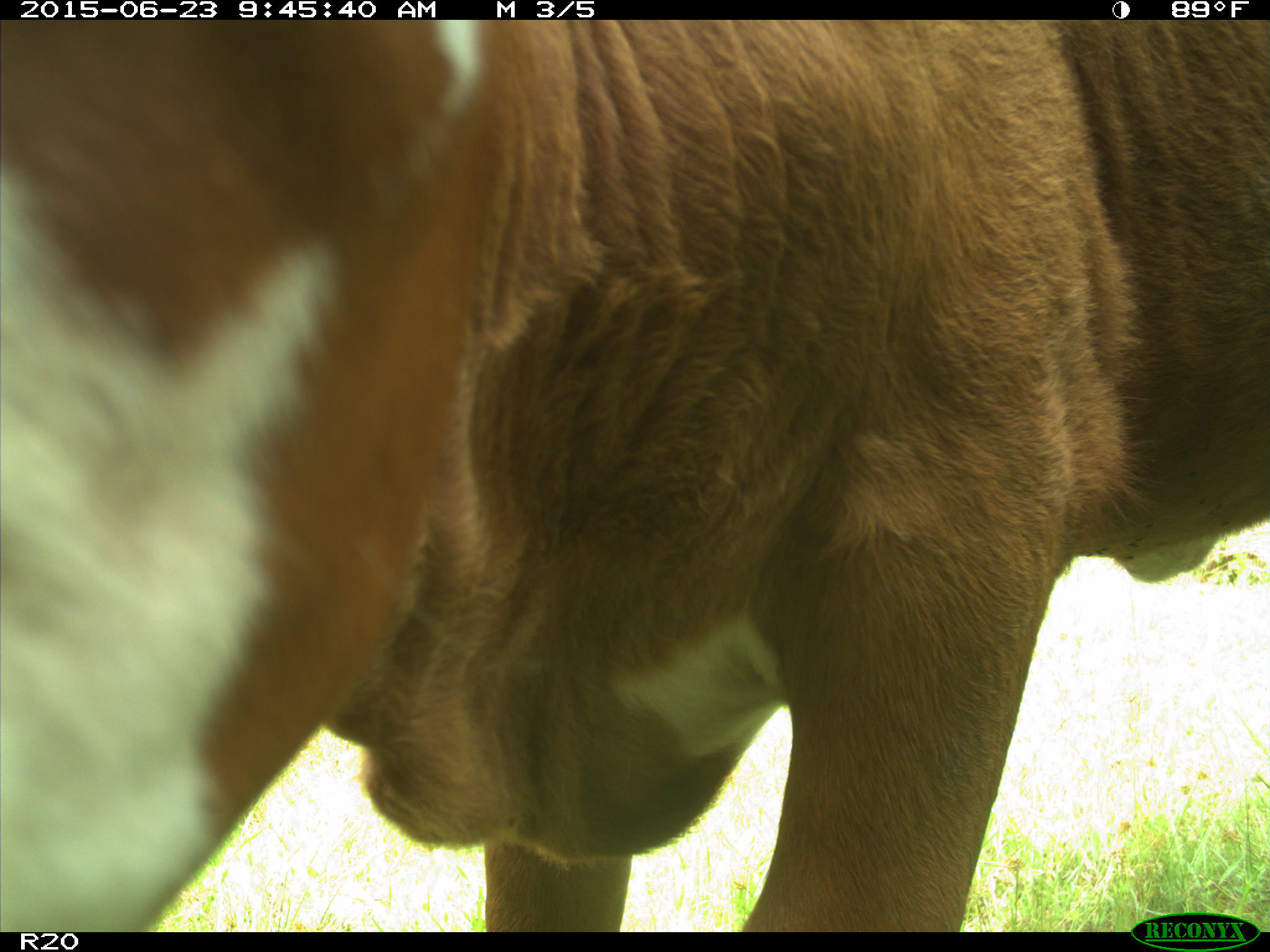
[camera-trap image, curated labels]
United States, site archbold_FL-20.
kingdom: Animalia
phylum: Chordata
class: Mammalia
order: Artiodactyla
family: Bovidae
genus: Bos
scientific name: Bos taurus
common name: domestic cow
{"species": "Bos taurus (domestic cow)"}